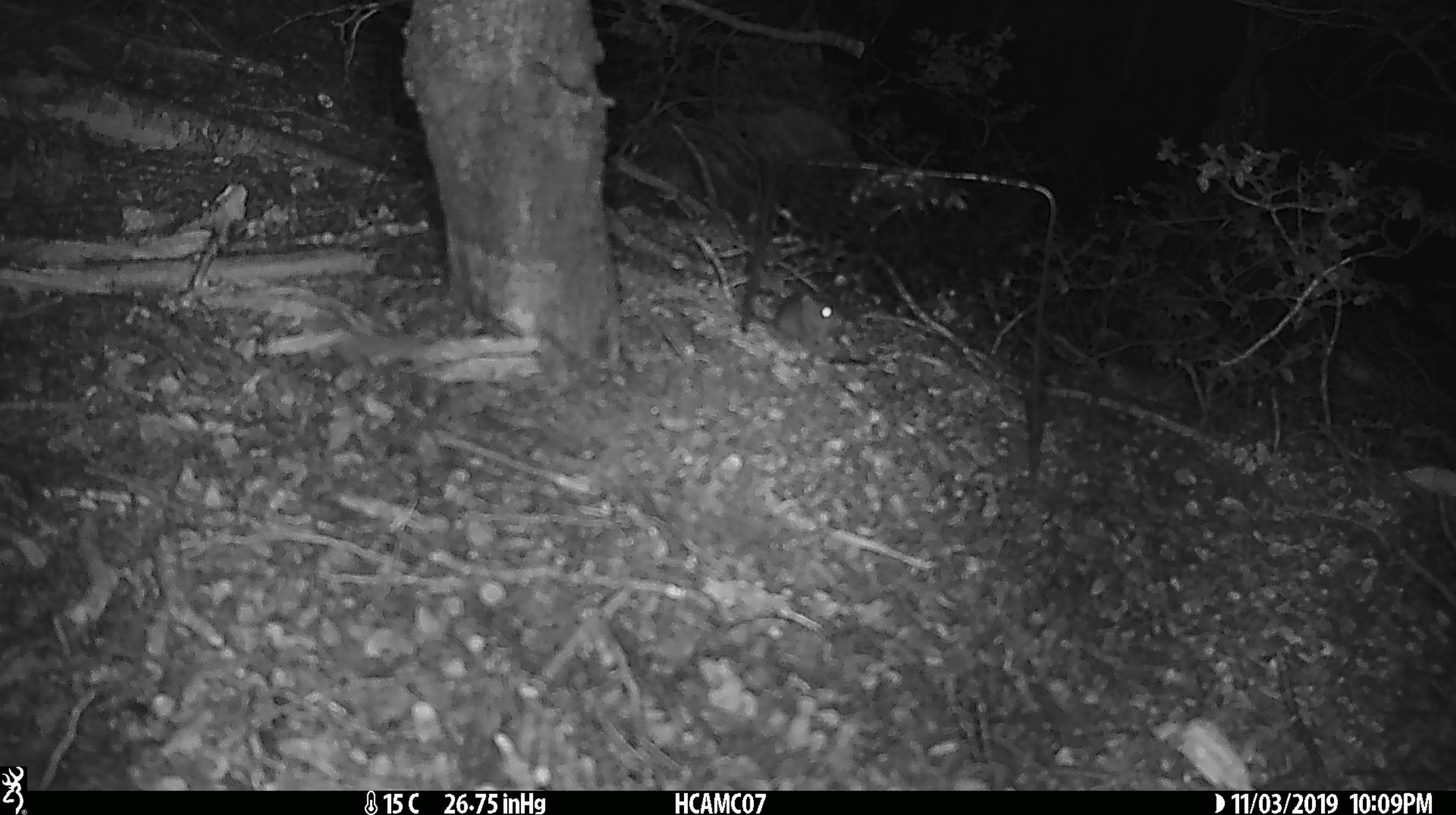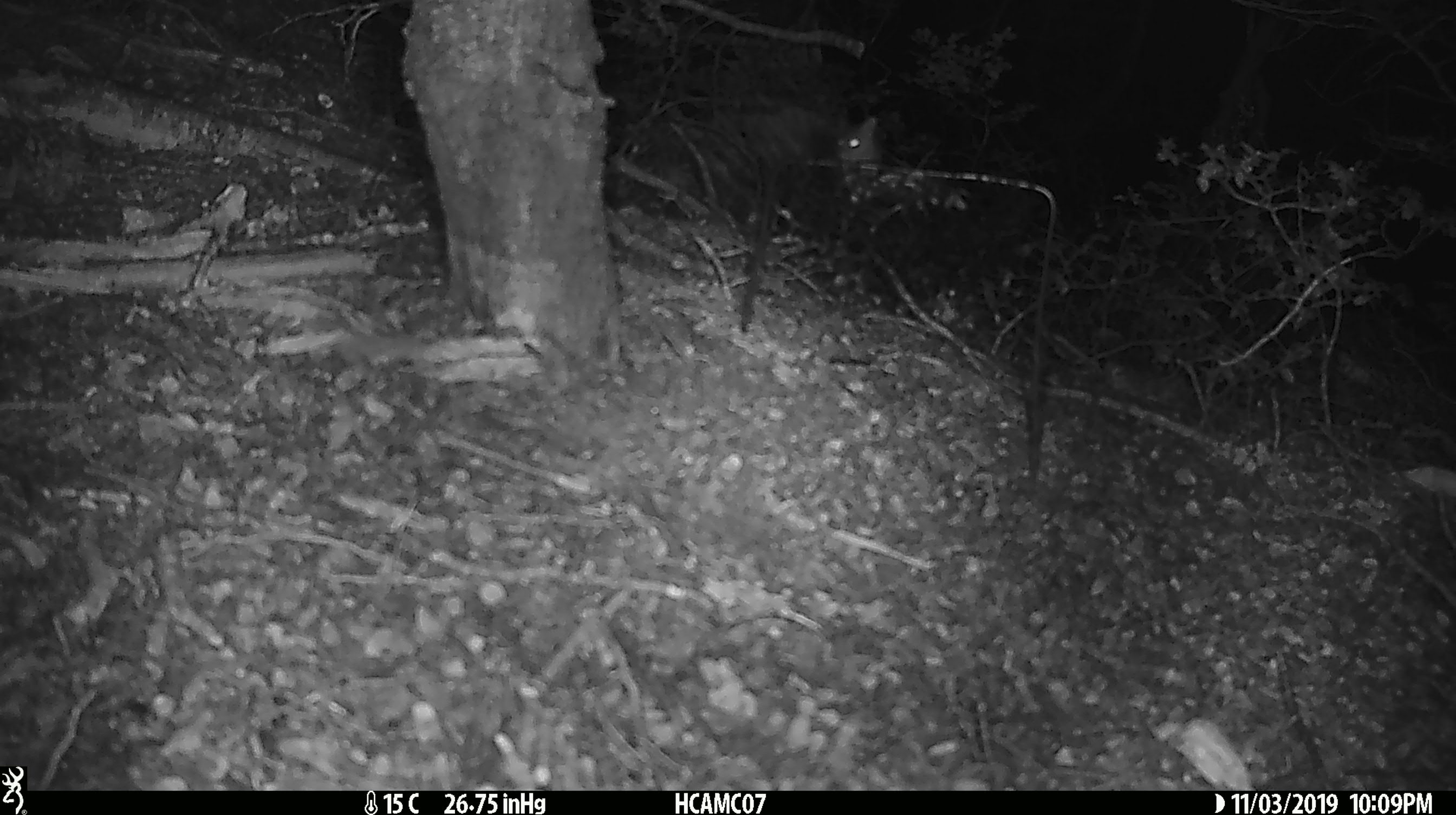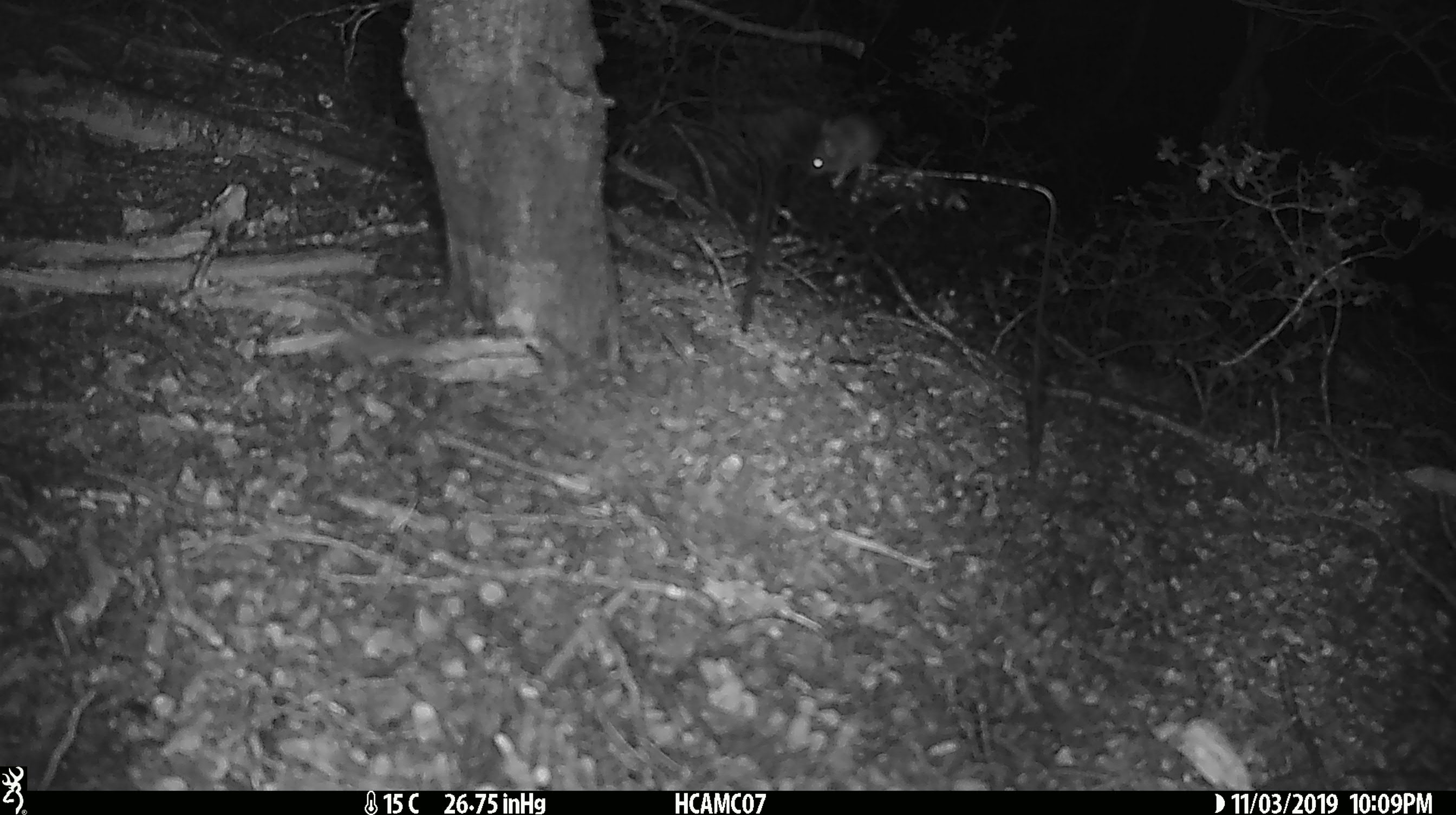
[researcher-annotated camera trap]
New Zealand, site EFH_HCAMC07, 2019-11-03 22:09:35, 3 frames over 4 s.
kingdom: Animalia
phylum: Chordata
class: Mammalia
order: Rodentia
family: Muridae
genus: Mus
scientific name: Mus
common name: mouse